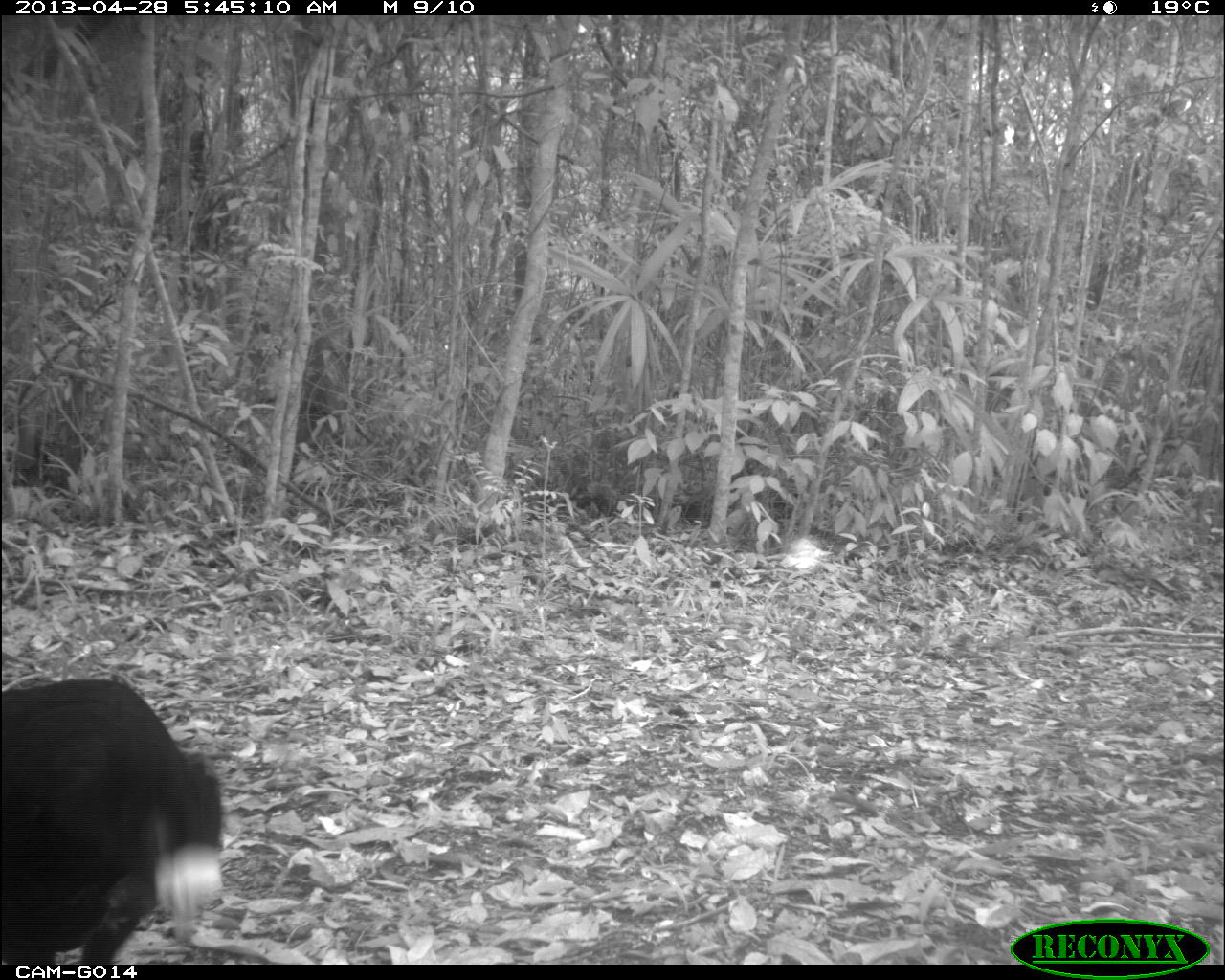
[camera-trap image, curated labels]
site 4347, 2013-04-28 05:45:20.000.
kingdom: Animalia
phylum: Chordata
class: Aves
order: Galliformes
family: Cracidae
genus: Crax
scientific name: Crax rubra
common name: great curassow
Crax rubra (great curassow), count 1, sex male.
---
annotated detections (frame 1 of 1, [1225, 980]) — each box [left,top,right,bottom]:
crax rubra: [0,677,223,965]